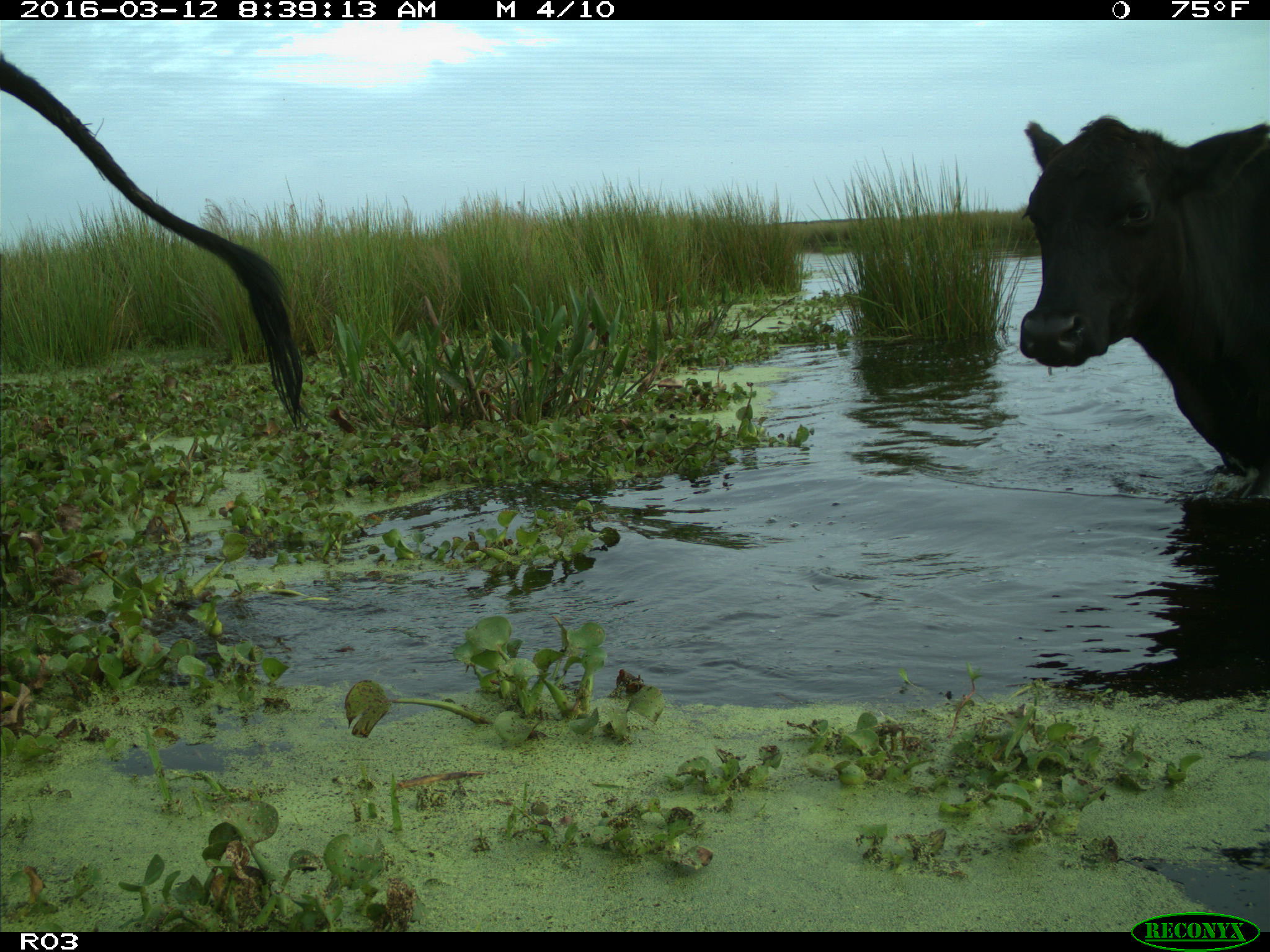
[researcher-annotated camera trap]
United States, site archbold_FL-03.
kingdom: Animalia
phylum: Chordata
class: Mammalia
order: Artiodactyla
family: Bovidae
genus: Bos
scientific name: Bos taurus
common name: domestic cow